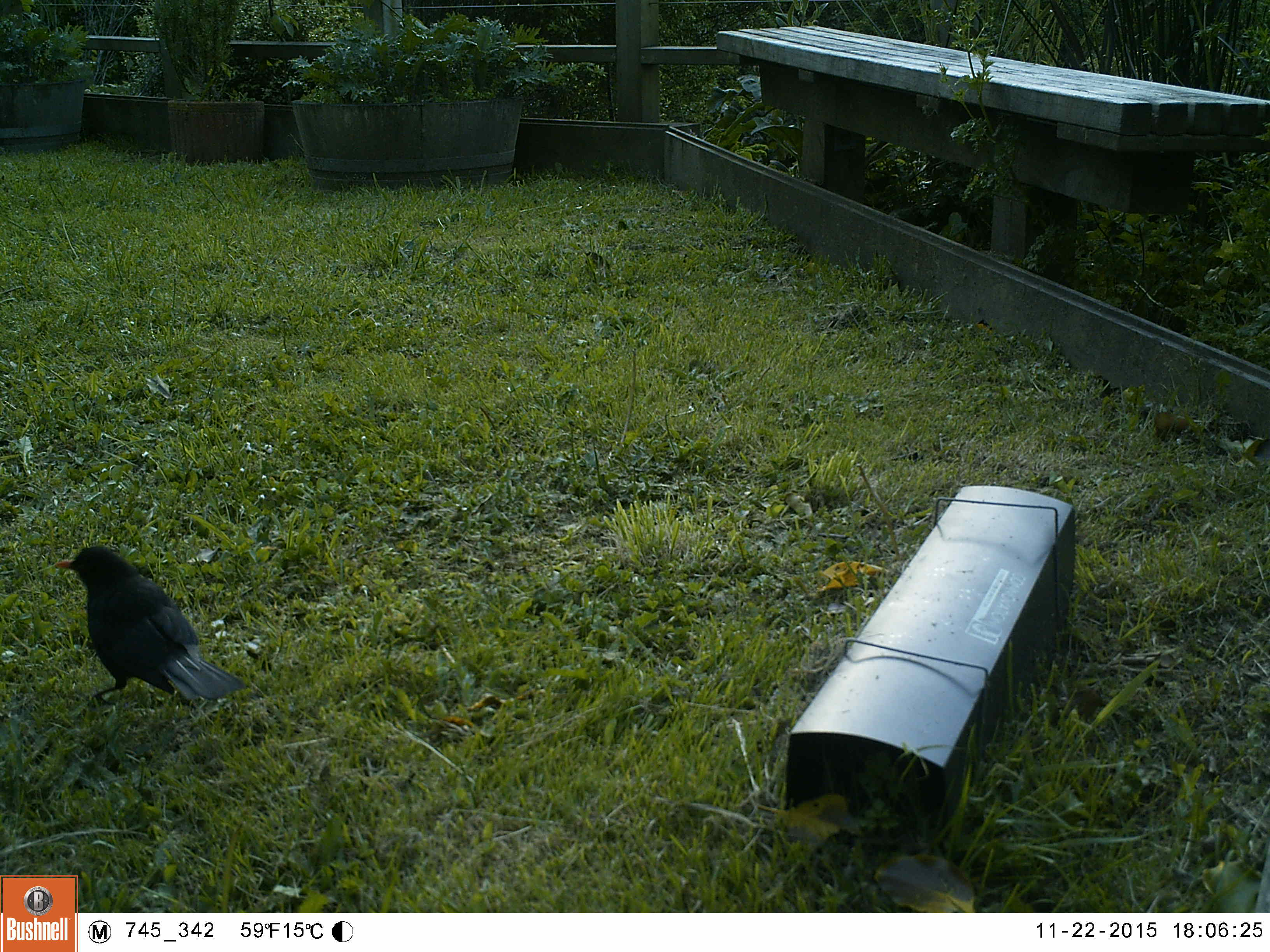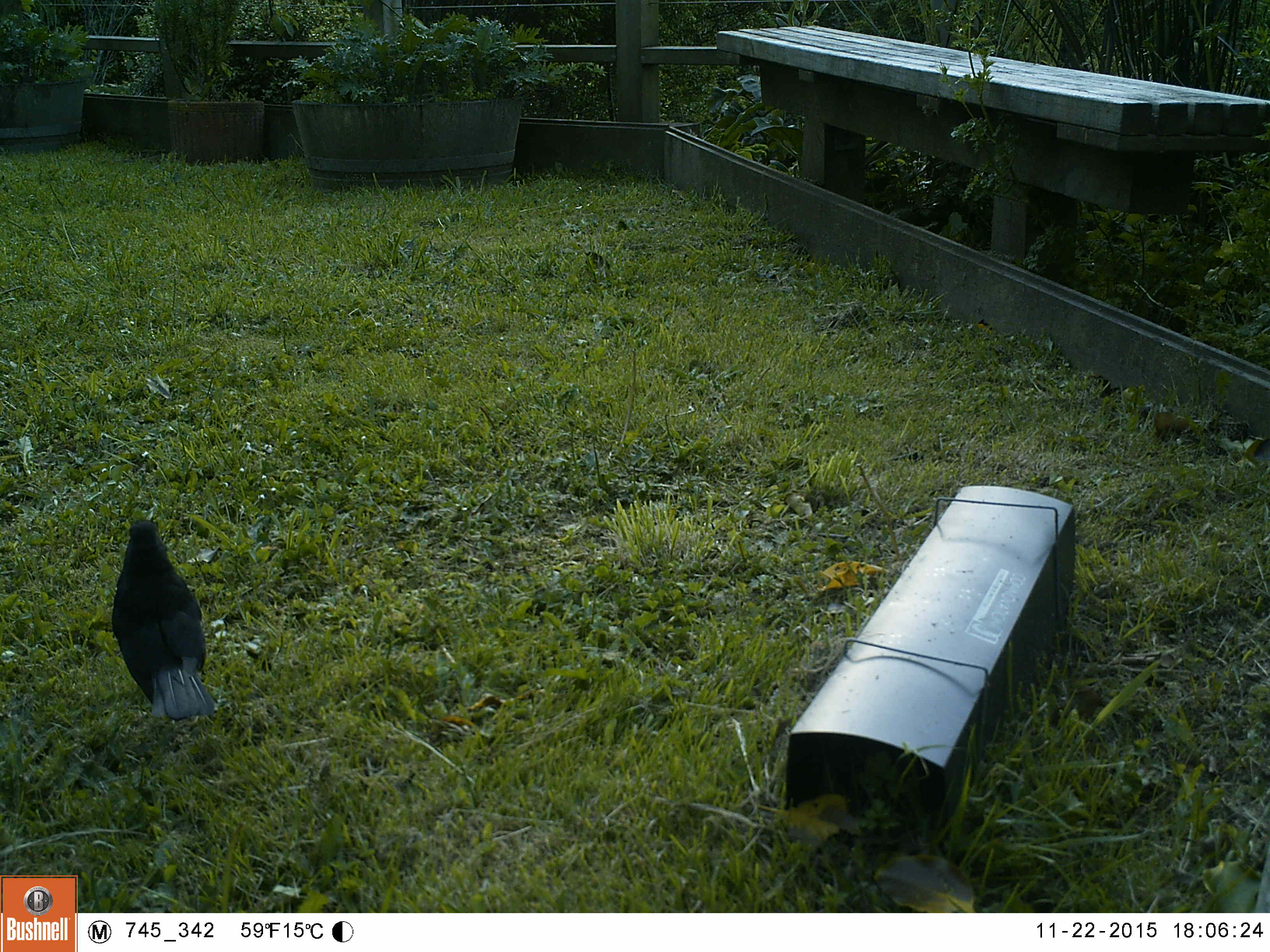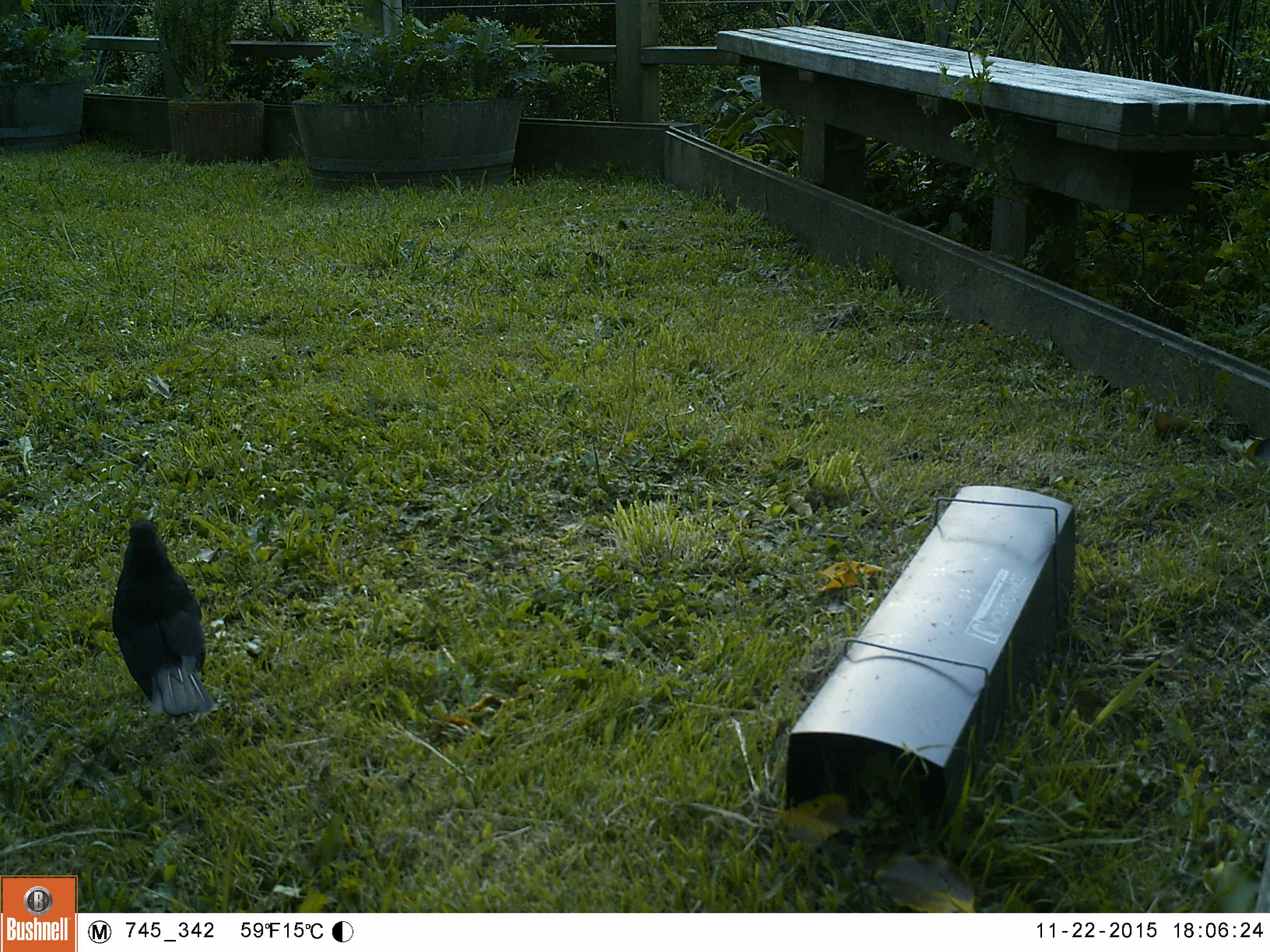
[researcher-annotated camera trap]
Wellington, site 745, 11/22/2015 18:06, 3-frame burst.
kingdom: Animalia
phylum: Chordata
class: Aves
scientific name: Aves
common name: bird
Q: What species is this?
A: Bird (Aves).